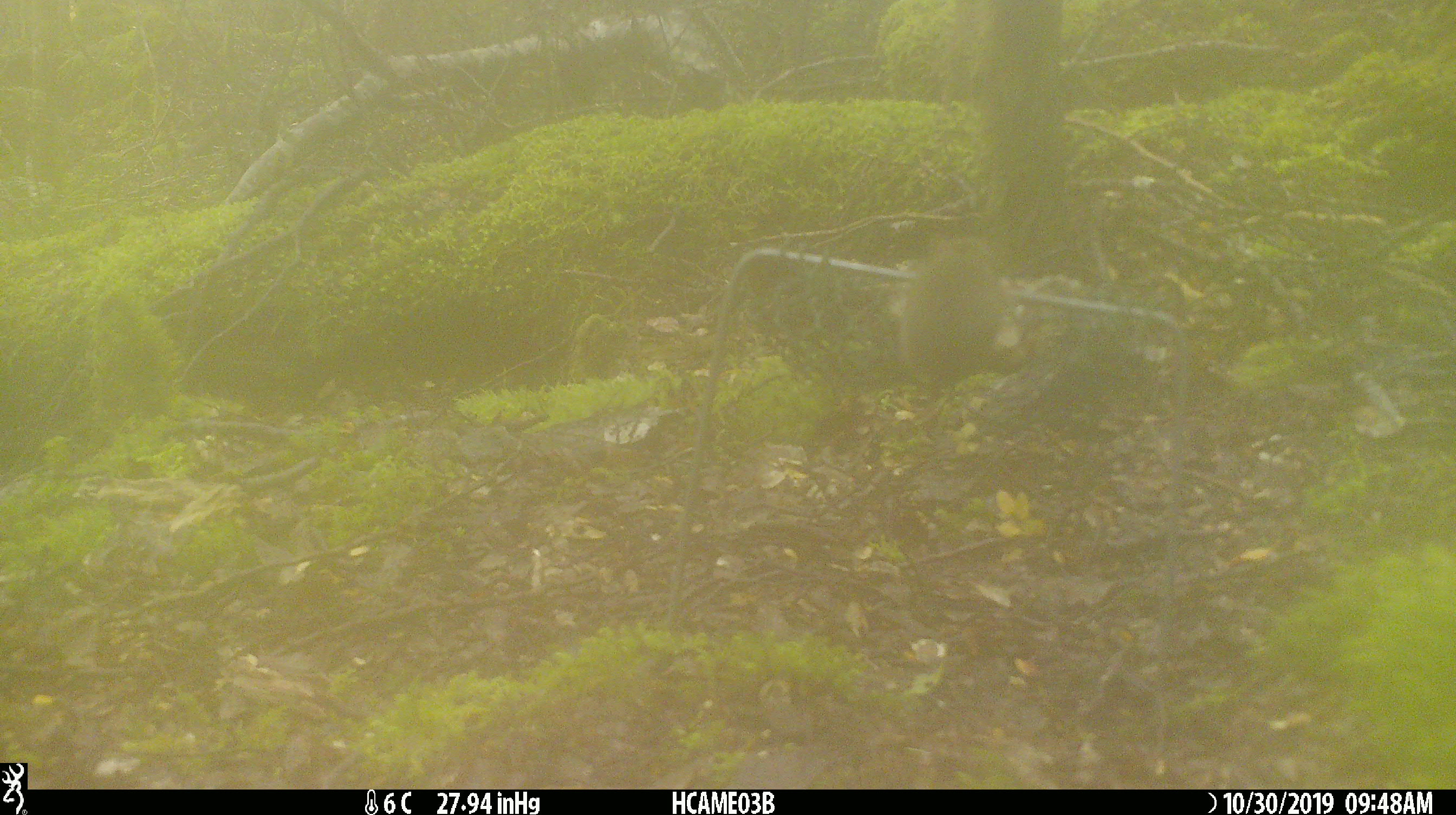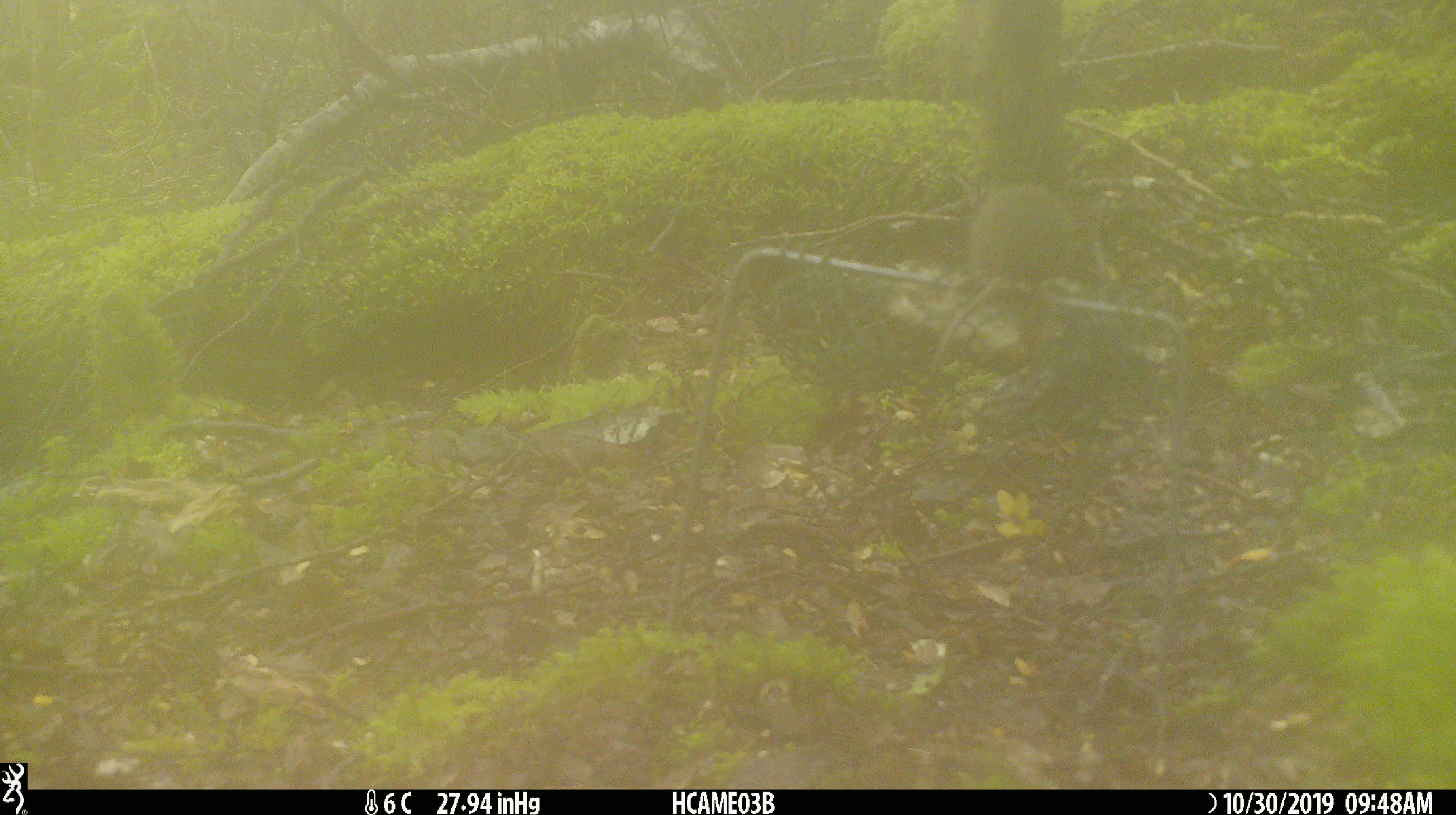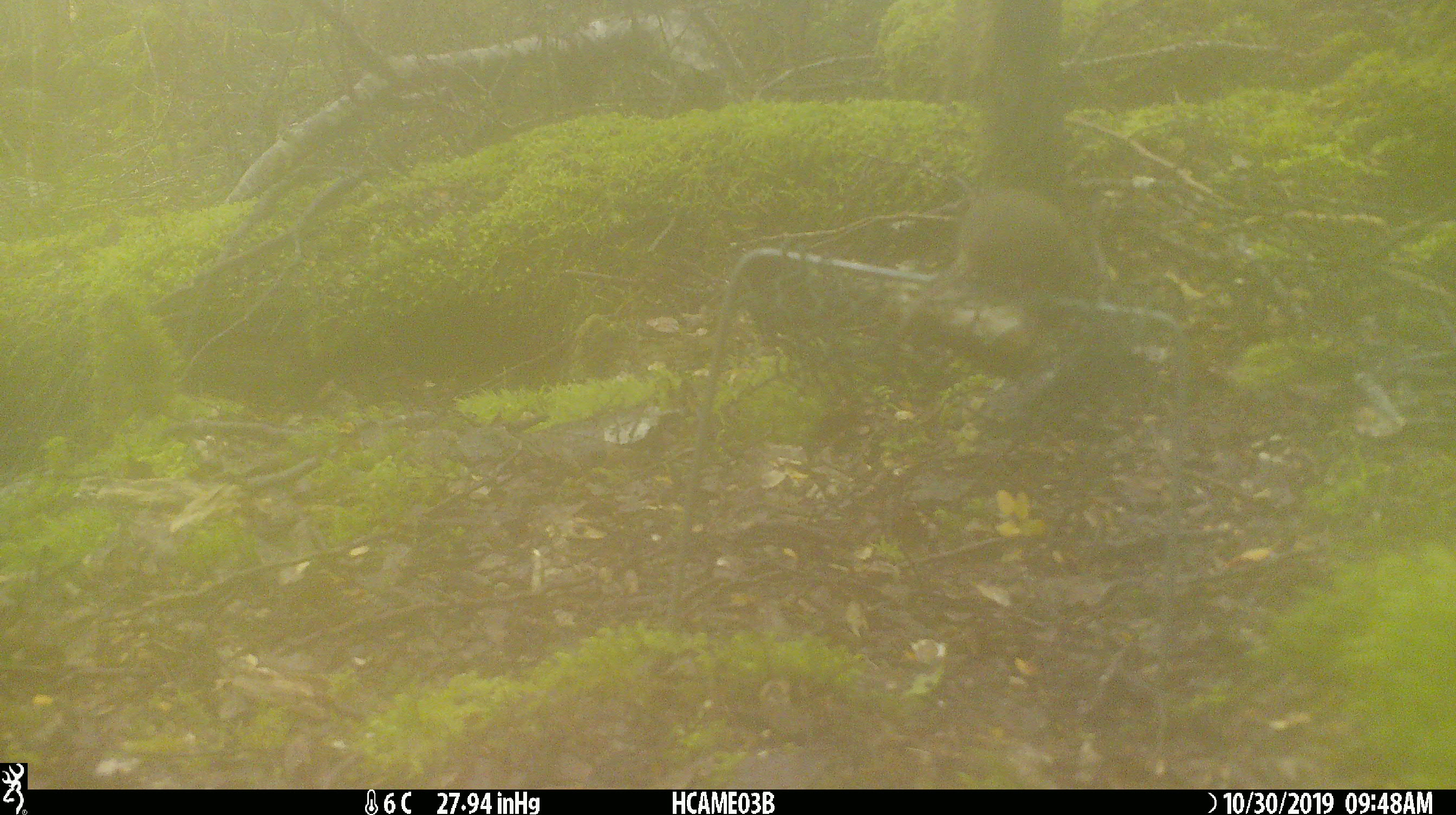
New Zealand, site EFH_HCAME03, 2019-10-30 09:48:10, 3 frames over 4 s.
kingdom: Animalia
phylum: Chordata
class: Mammalia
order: Rodentia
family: Muridae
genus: Mus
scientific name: Mus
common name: mouse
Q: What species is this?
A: Mouse (Mus).